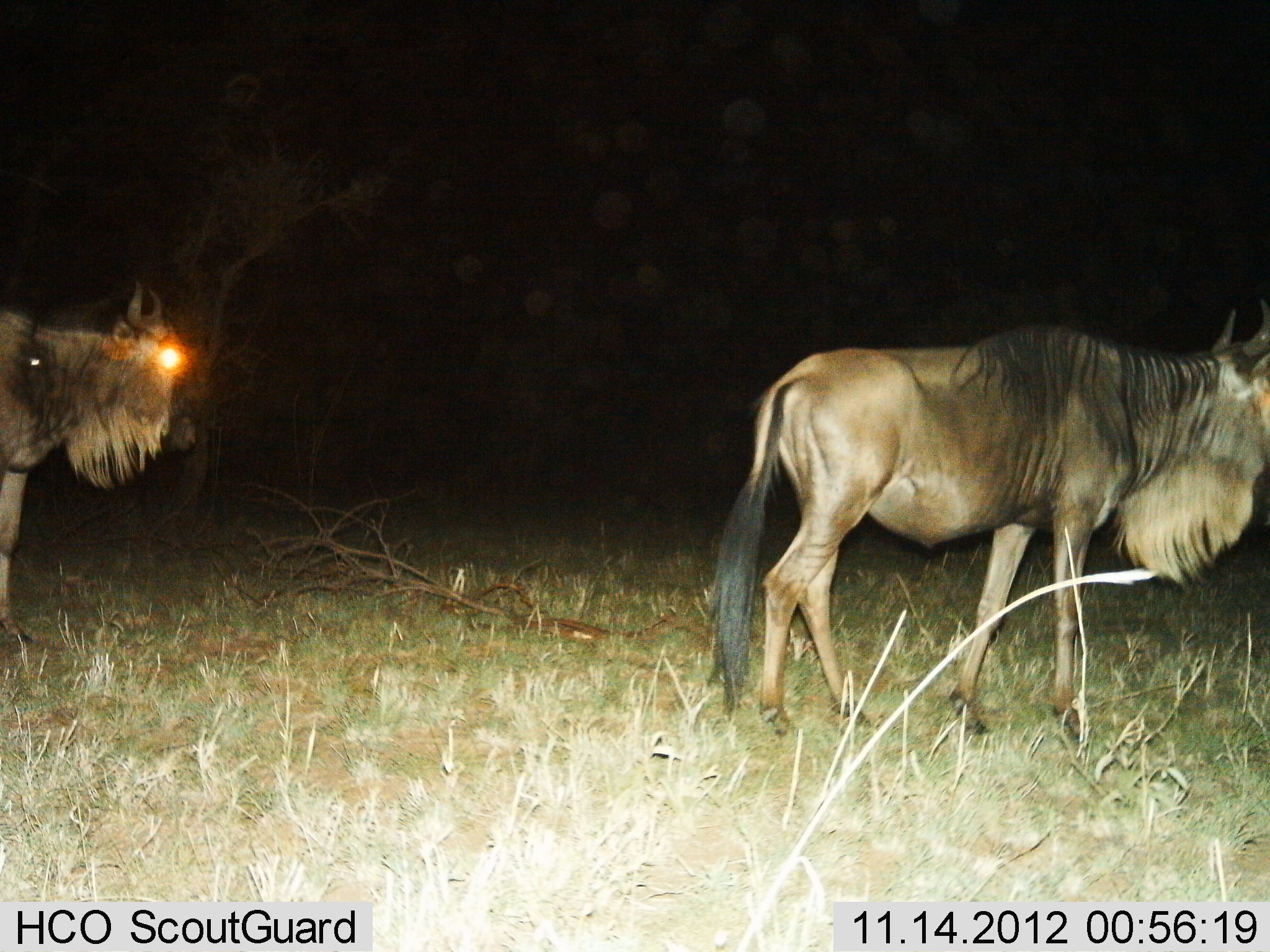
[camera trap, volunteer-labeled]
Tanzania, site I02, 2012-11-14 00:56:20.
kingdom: Animalia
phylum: Chordata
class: Mammalia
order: Artiodactyla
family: Bovidae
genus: Connochaetes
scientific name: Connochaetes taurinus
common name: blue wildebeest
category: wildebeest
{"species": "wildebeest (blue wildebeest) (Connochaetes taurinus)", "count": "2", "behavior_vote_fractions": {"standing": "50%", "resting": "0%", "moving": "60%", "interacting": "0%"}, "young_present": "0%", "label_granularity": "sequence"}